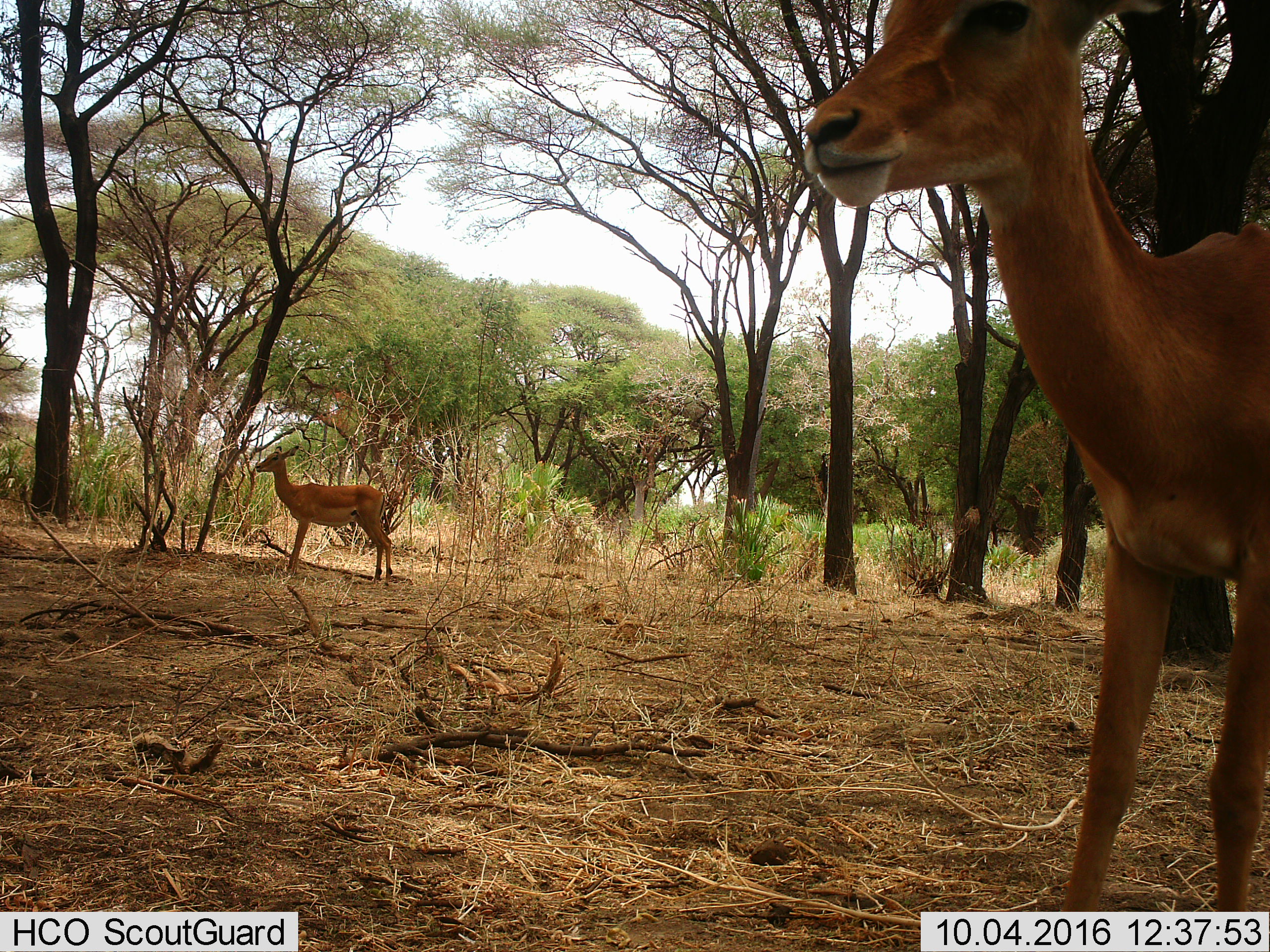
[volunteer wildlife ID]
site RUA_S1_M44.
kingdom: Animalia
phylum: Chordata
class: Mammalia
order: Artiodactyla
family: Bovidae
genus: Aepyceros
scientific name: Aepyceros melampus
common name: impala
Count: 2.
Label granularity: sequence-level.